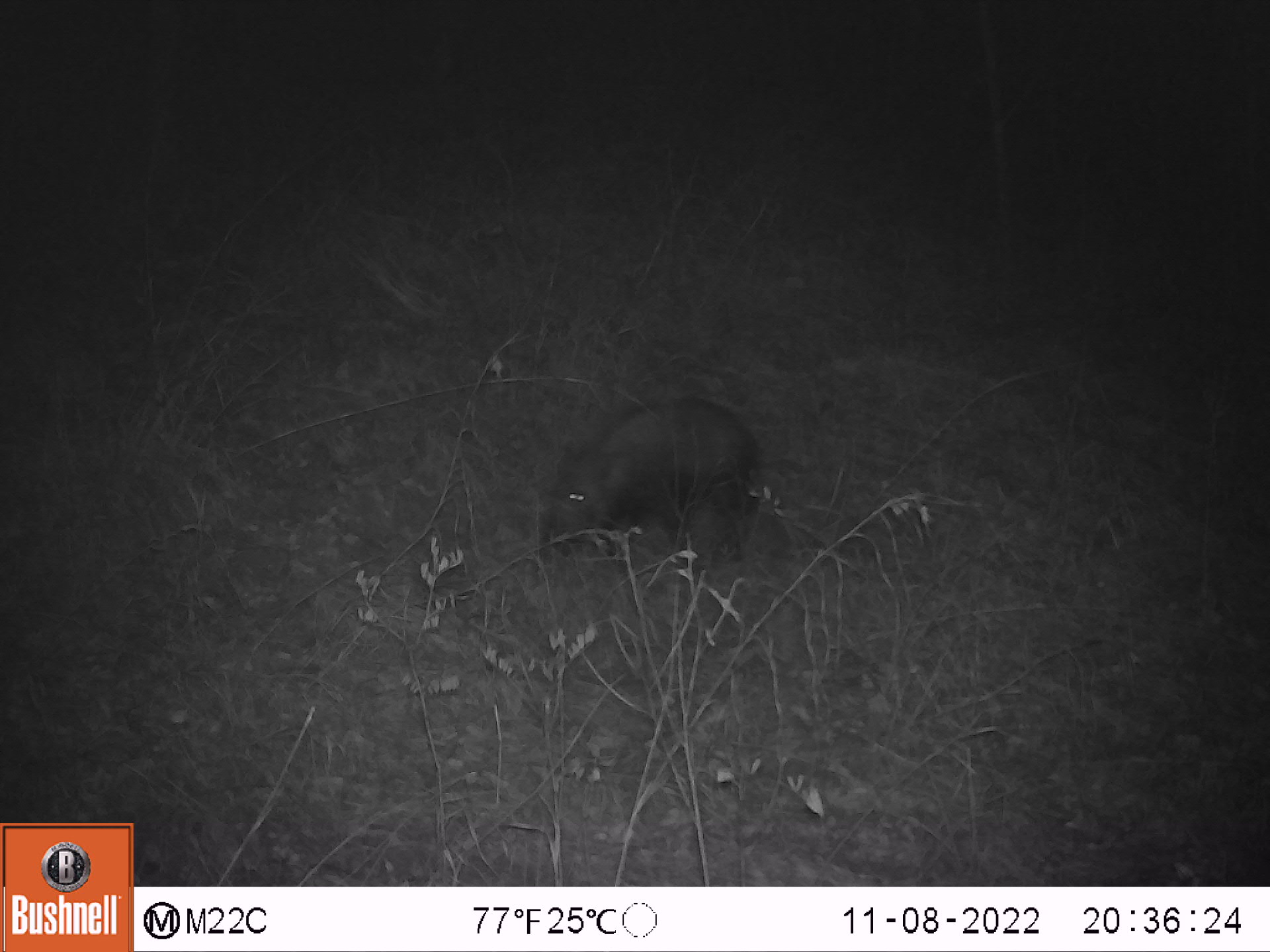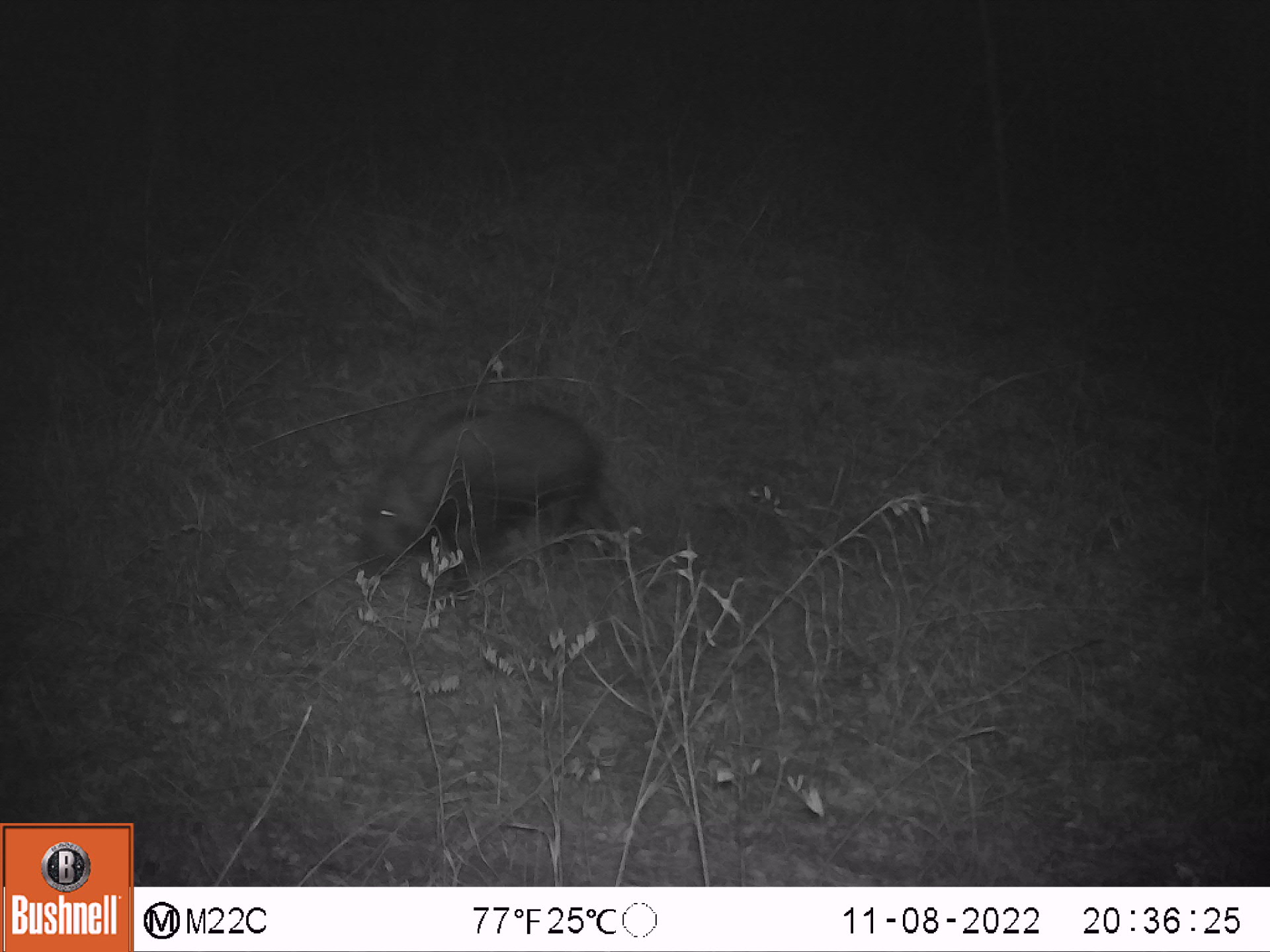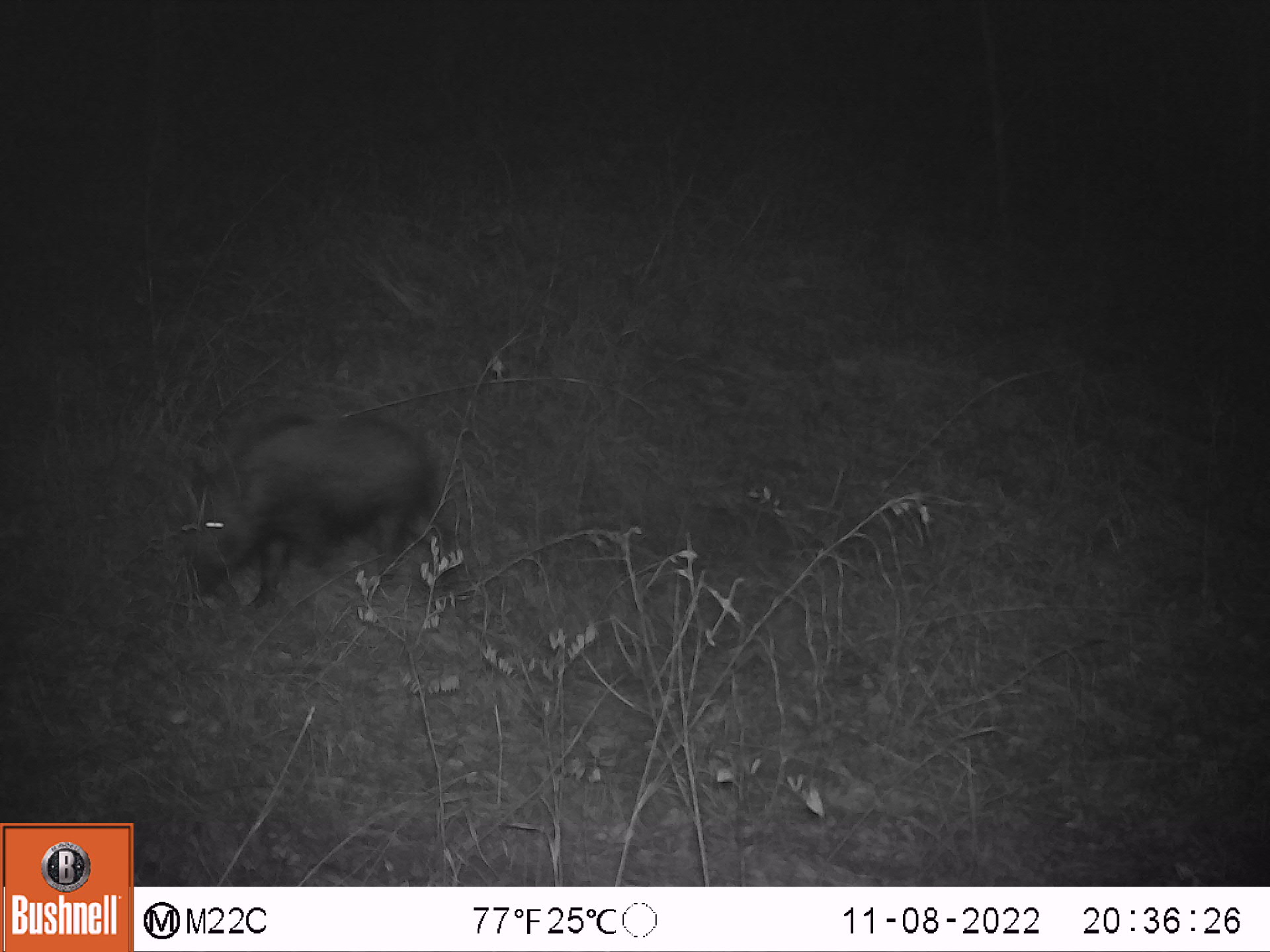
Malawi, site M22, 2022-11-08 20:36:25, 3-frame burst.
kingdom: Animalia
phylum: Chordata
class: Mammalia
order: Artiodactyla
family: Suidae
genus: Potamochoerus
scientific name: Potamochoerus larvatus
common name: bushpig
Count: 1.